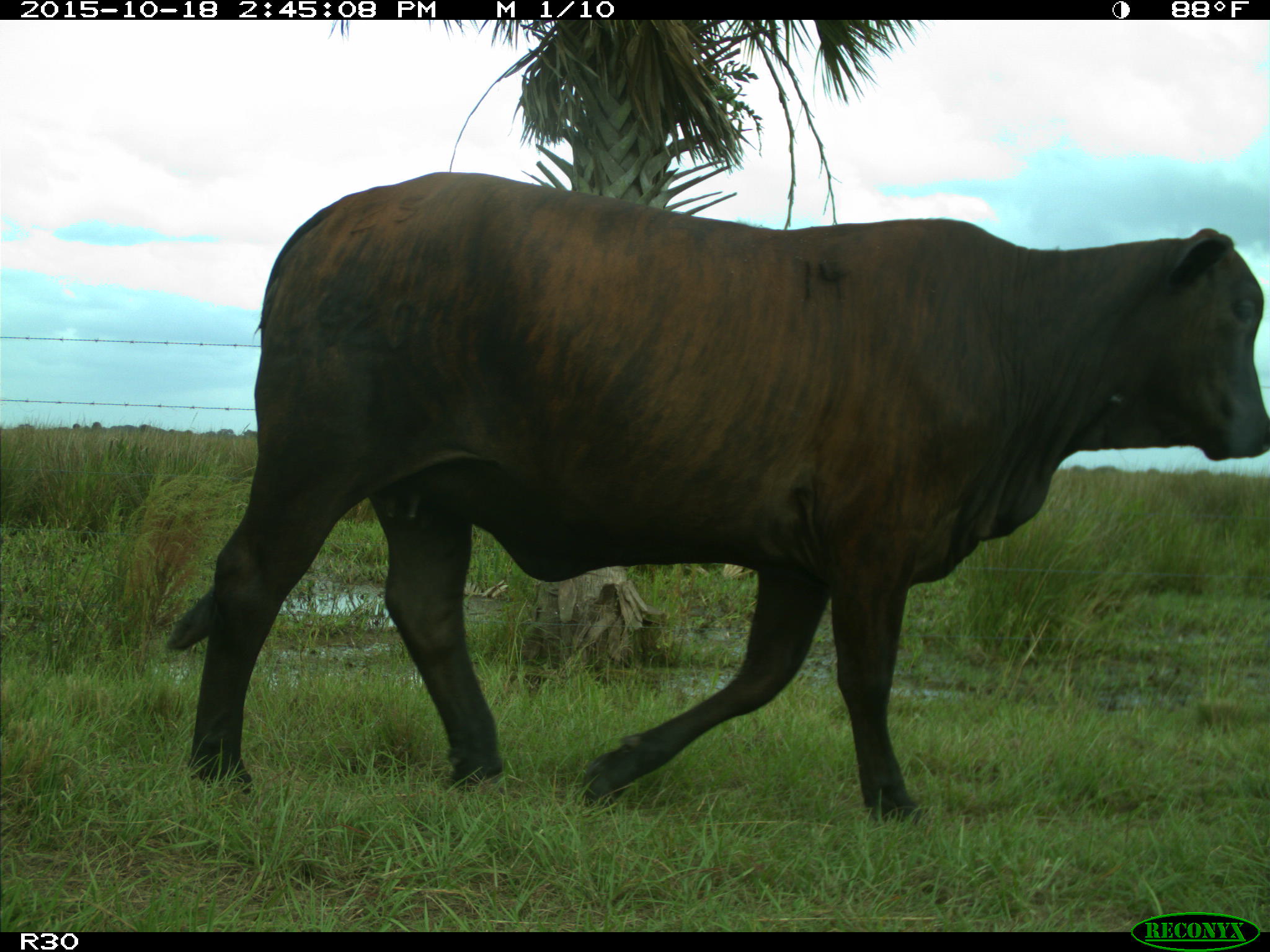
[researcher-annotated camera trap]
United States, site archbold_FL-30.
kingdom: Animalia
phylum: Chordata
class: Mammalia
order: Artiodactyla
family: Bovidae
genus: Bos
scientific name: Bos taurus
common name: domestic cow